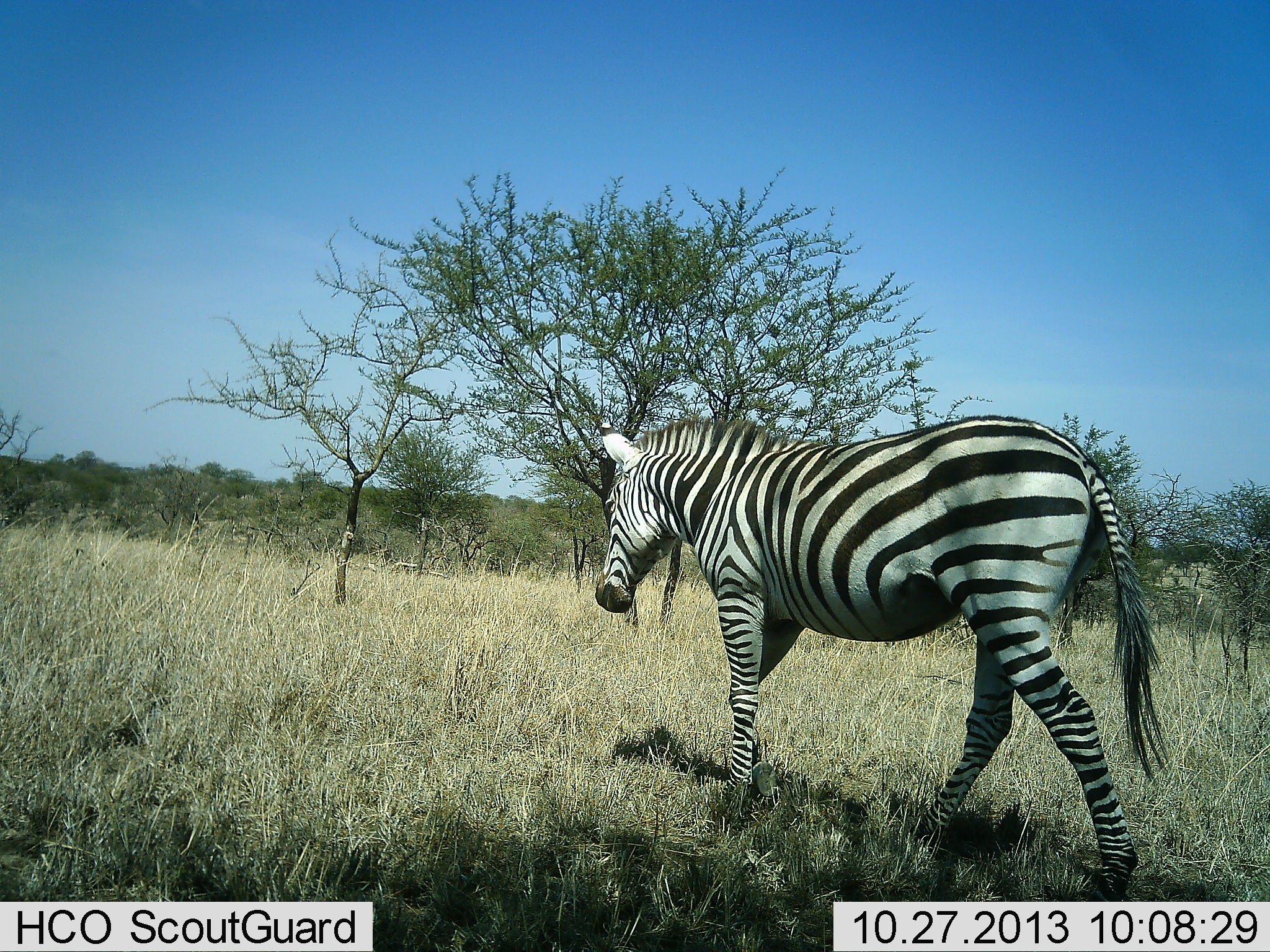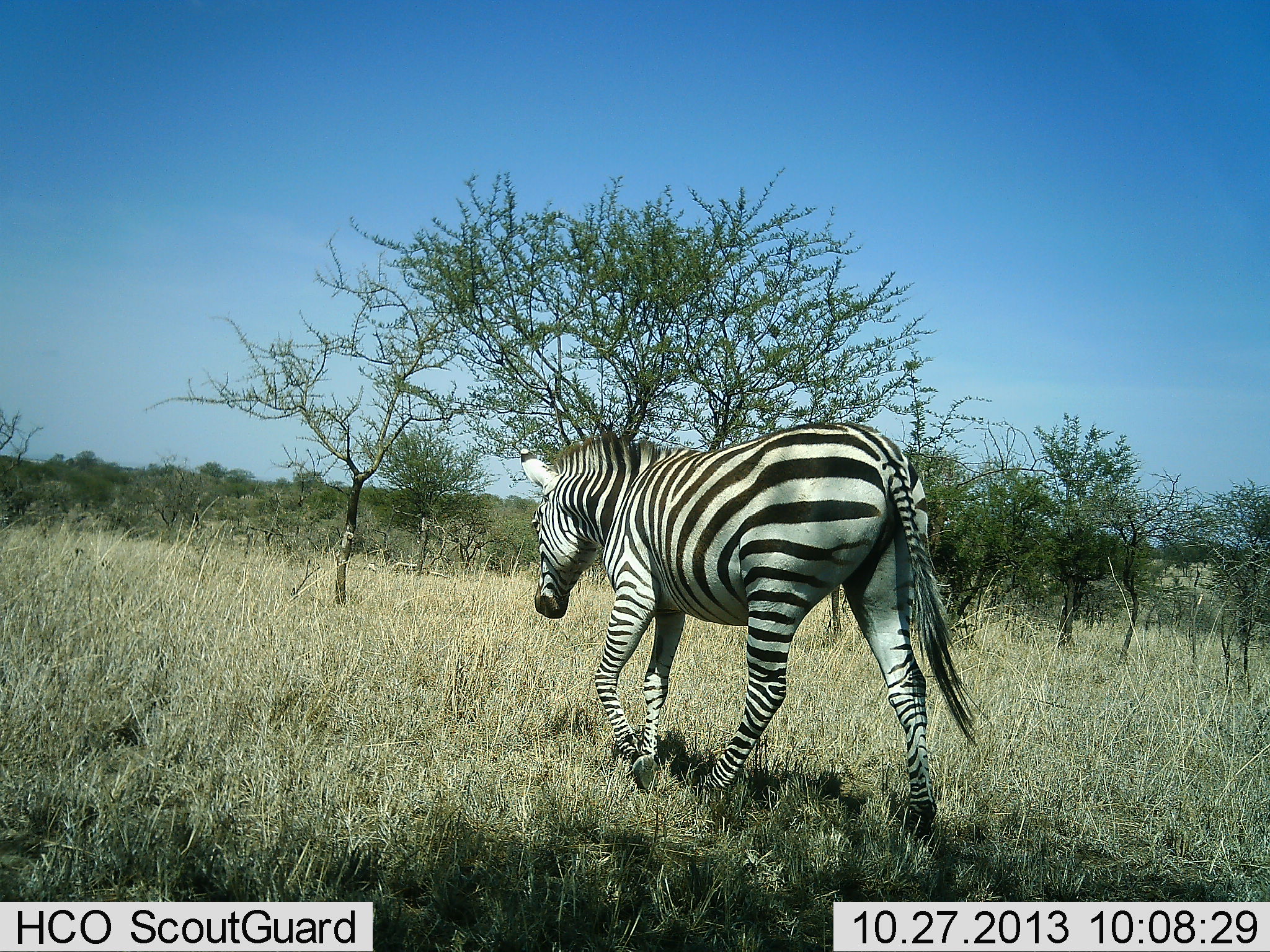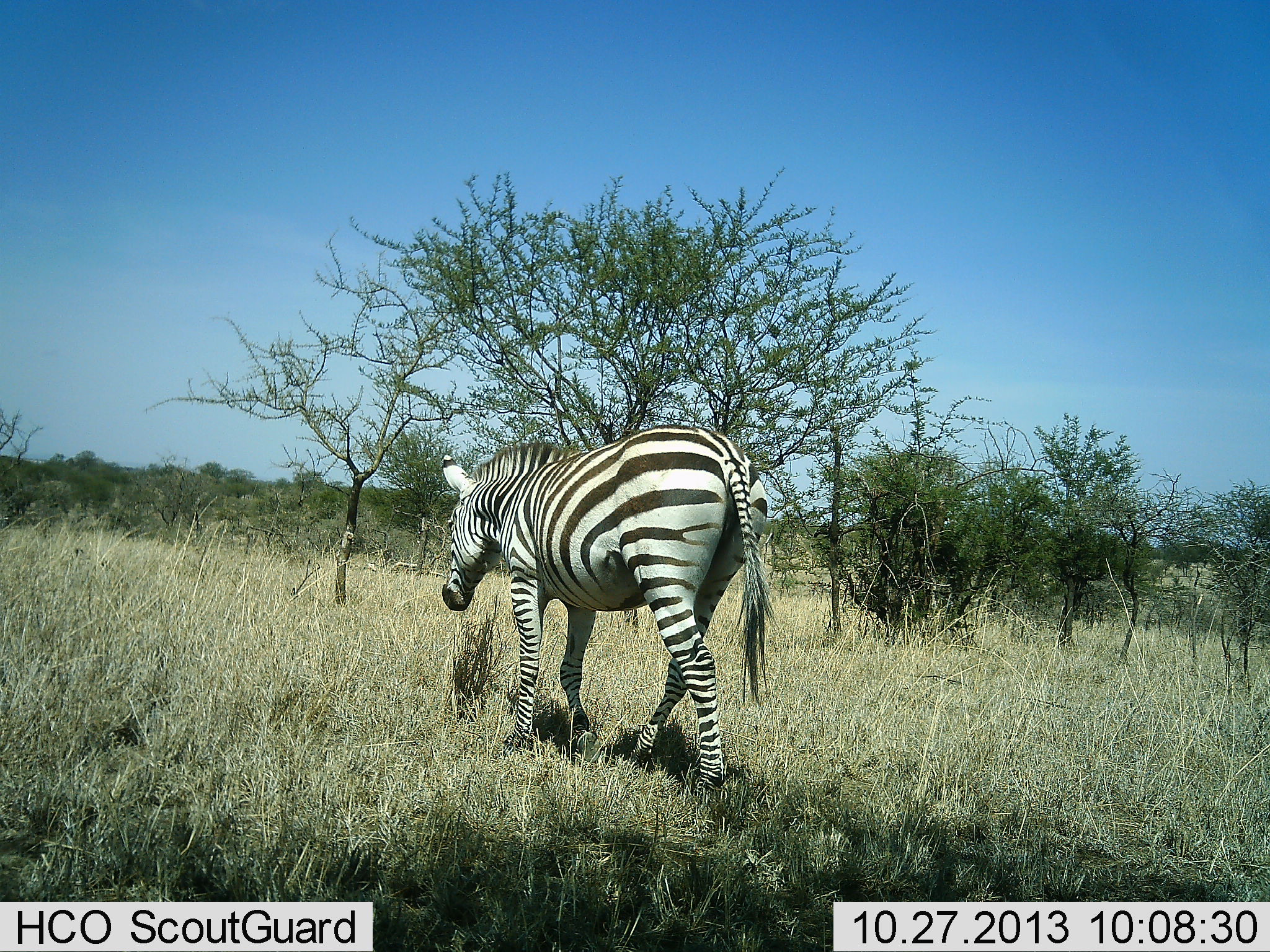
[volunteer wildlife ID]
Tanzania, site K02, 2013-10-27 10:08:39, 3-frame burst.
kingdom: Animalia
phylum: Chordata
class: Mammalia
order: Perissodactyla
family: Equidae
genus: Equus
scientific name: Equus quagga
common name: plains zebra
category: zebra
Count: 1.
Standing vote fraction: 10%.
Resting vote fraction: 0%.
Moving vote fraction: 95%.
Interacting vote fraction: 0%.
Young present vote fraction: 0%.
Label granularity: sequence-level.